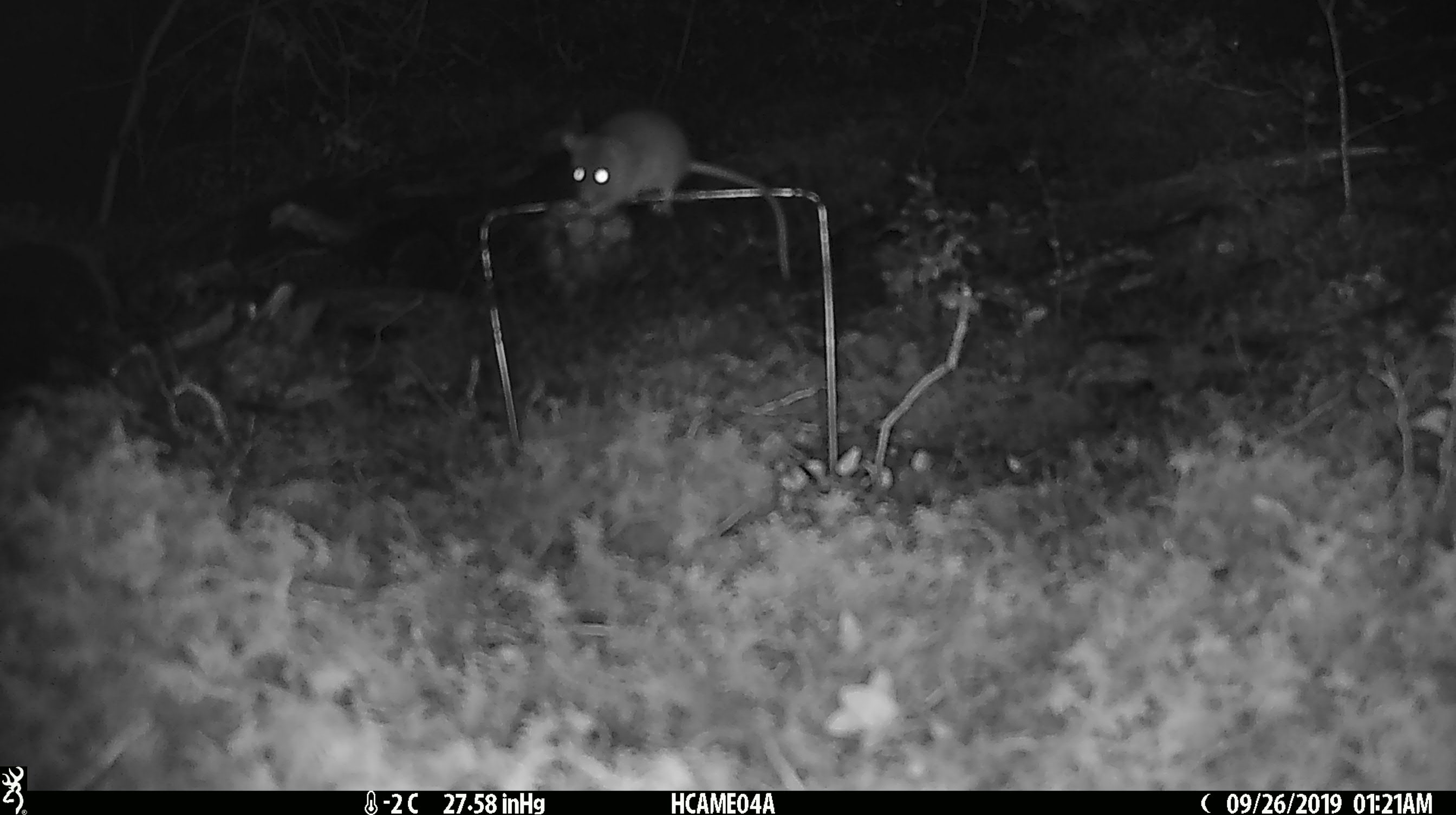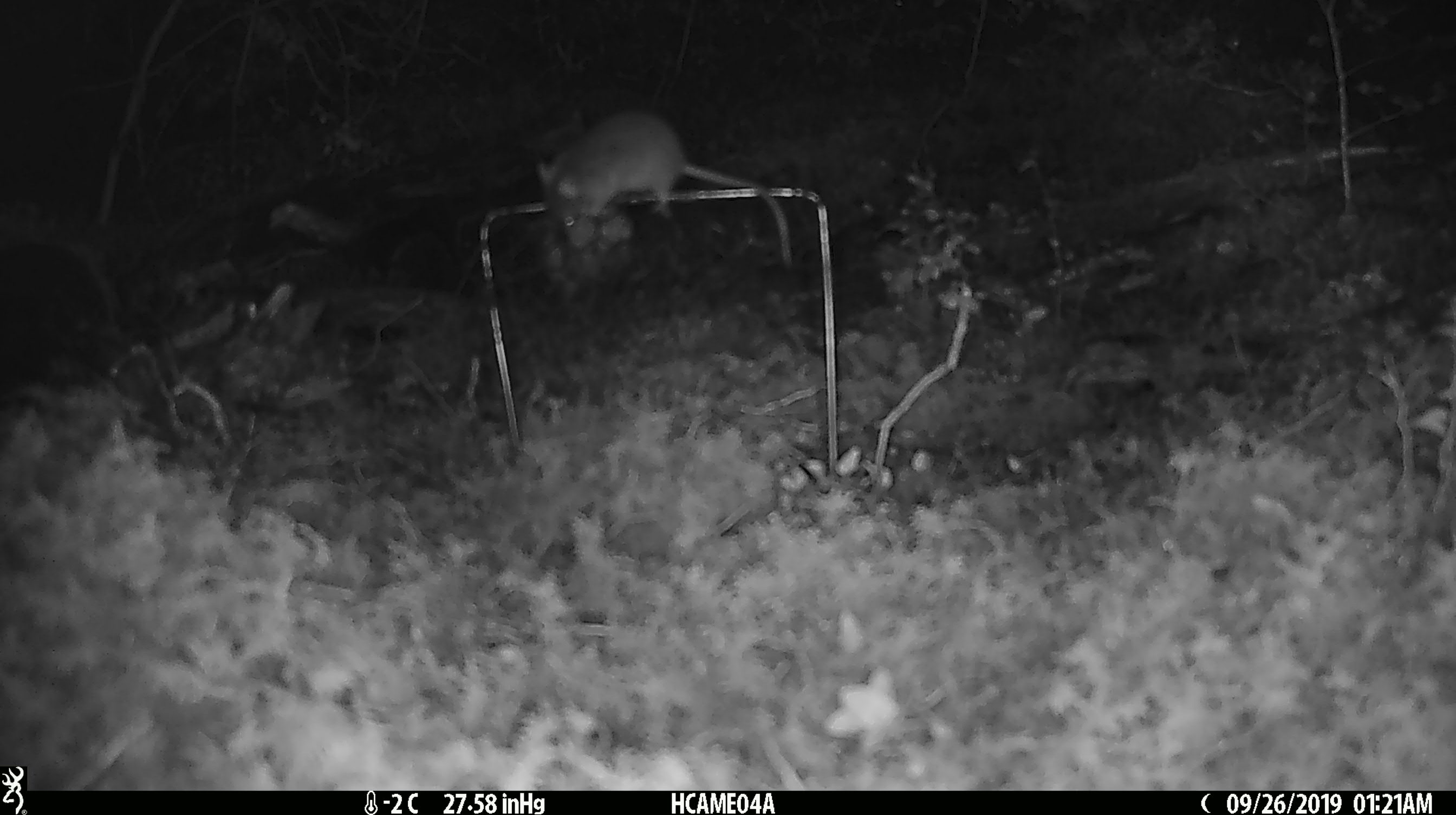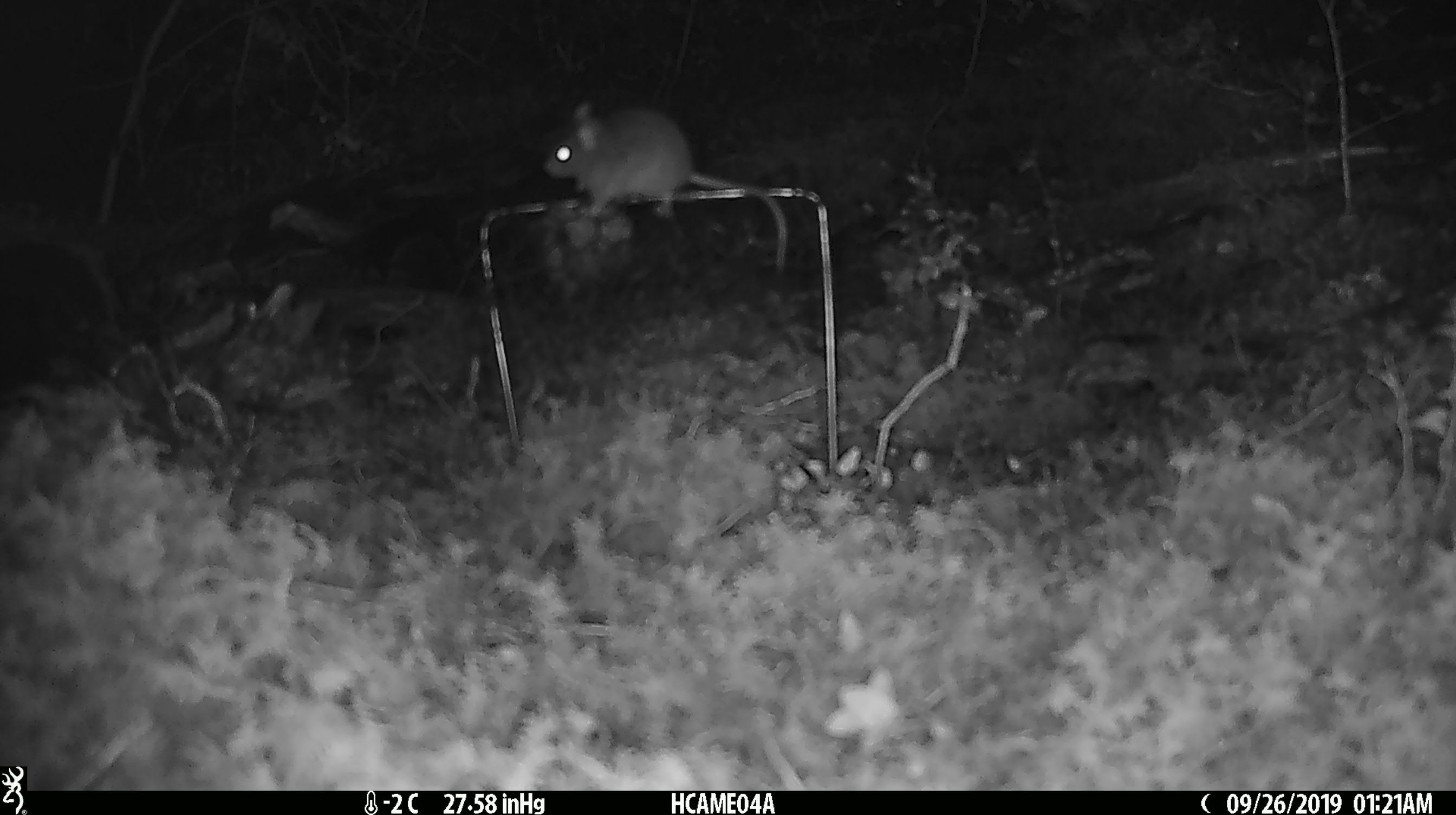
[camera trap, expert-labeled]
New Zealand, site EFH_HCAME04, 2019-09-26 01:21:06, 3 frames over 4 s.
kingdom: Animalia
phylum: Chordata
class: Mammalia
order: Rodentia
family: Muridae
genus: Mus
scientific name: Mus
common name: mouse